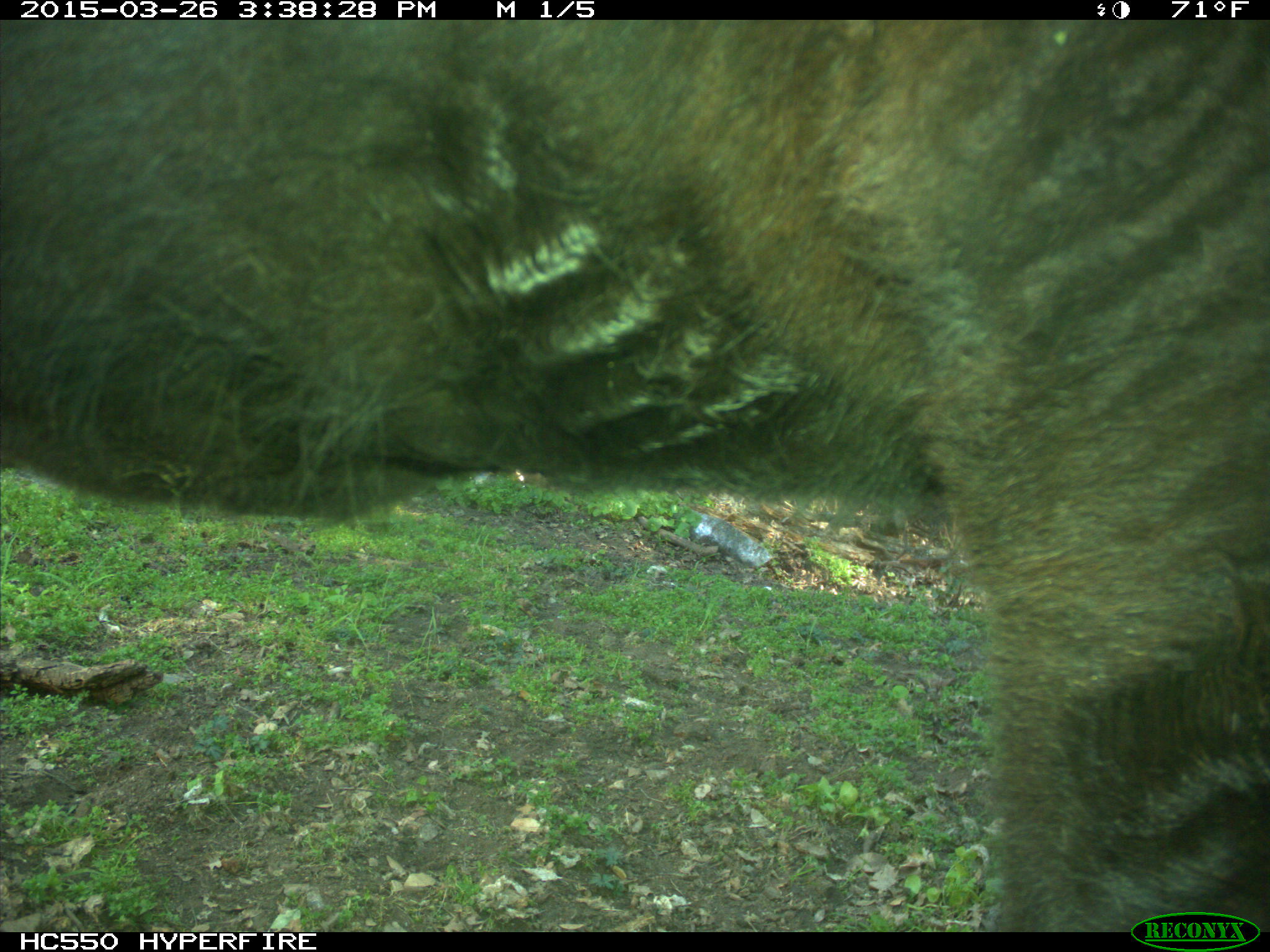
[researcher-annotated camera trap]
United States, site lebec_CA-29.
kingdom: Animalia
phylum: Chordata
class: Mammalia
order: Artiodactyla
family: Bovidae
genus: Bos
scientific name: Bos taurus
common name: domestic cow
Bos taurus (domestic cow).